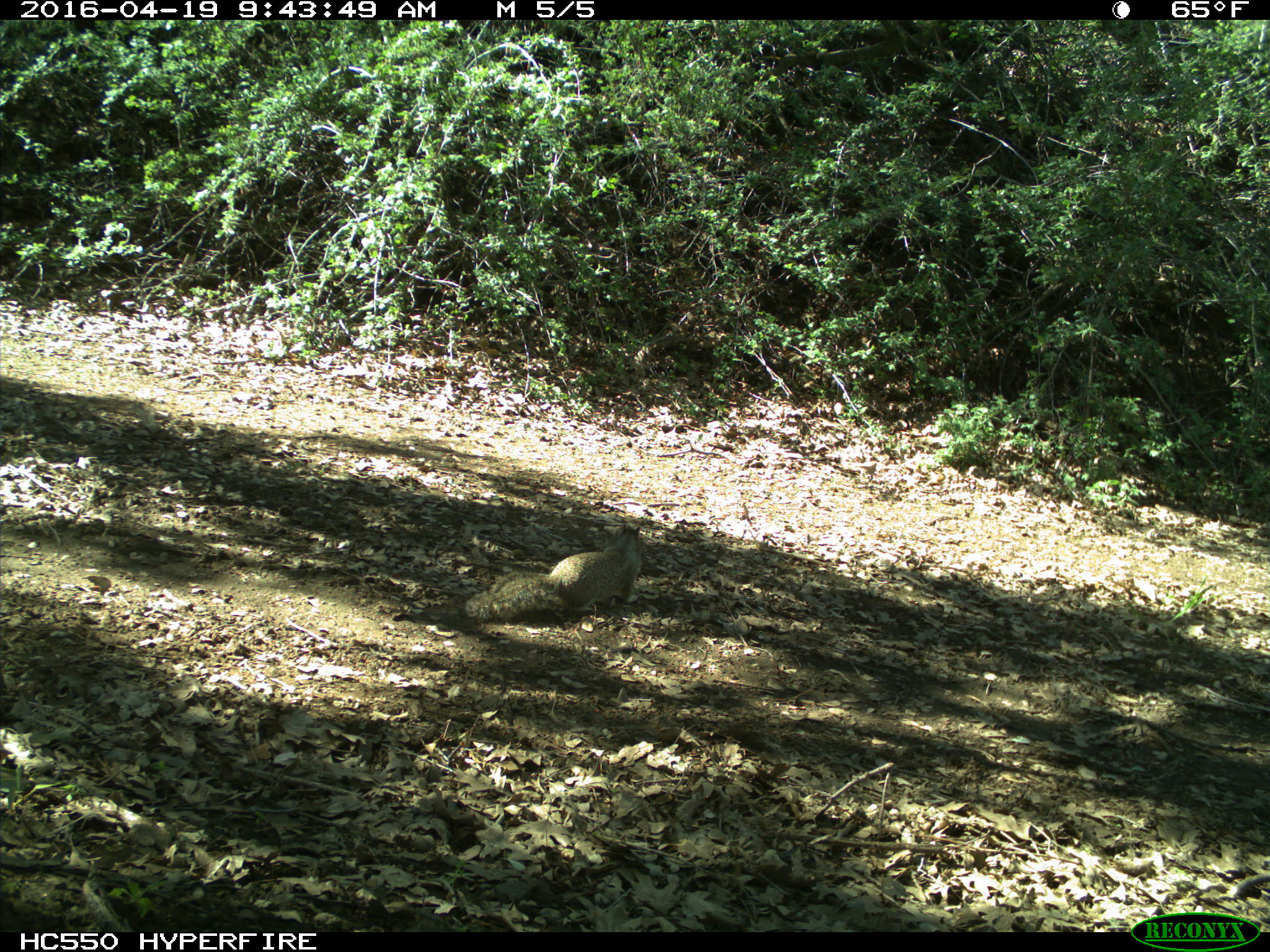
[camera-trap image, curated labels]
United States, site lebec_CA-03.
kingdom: Animalia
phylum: Chordata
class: Mammalia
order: Rodentia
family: Sciuridae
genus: Otospermophilus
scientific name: Otospermophilus beecheyi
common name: california ground squirrel